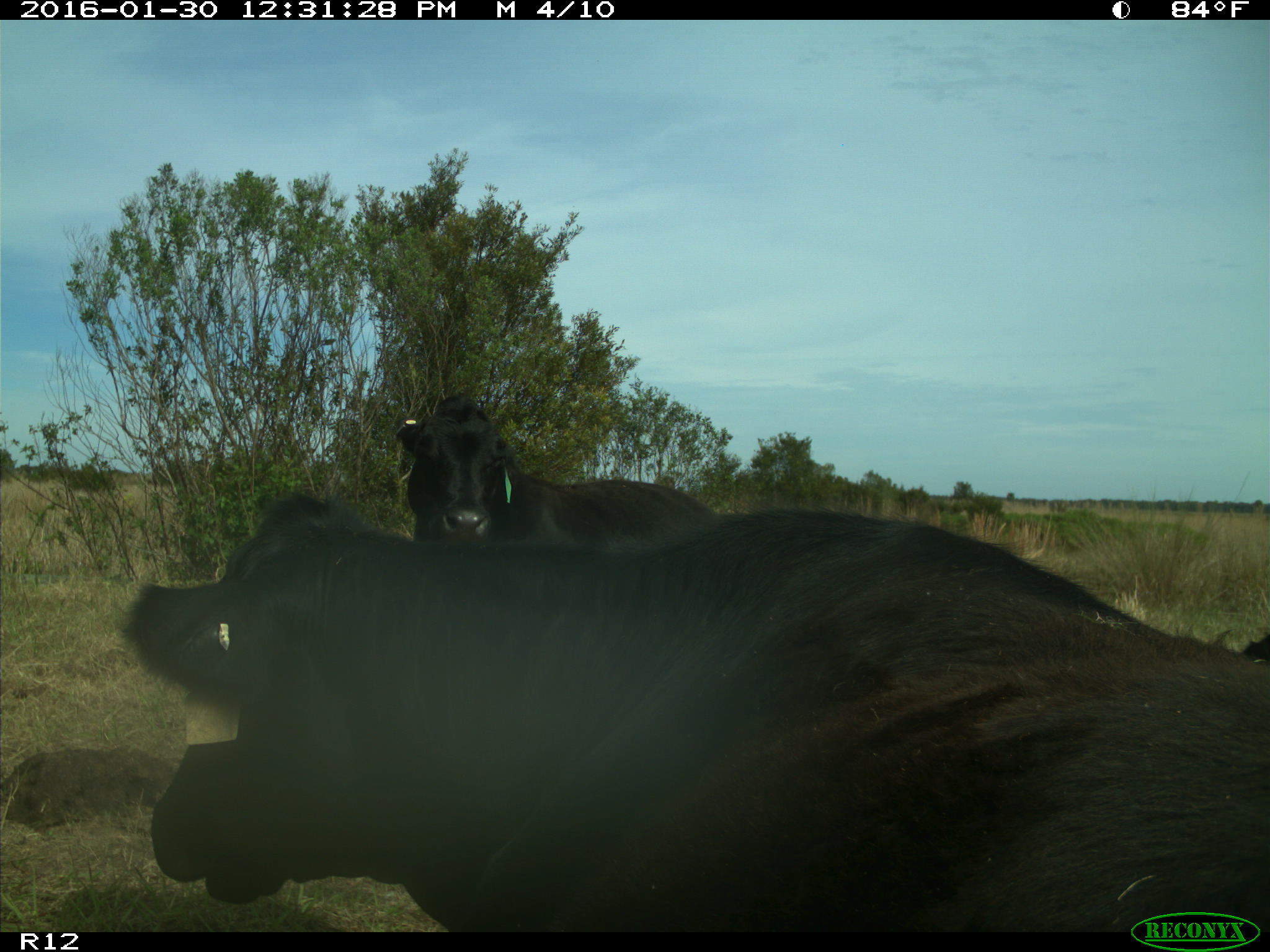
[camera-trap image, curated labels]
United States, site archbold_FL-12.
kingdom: Animalia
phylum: Chordata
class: Mammalia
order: Artiodactyla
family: Bovidae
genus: Bos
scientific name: Bos taurus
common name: domestic cow